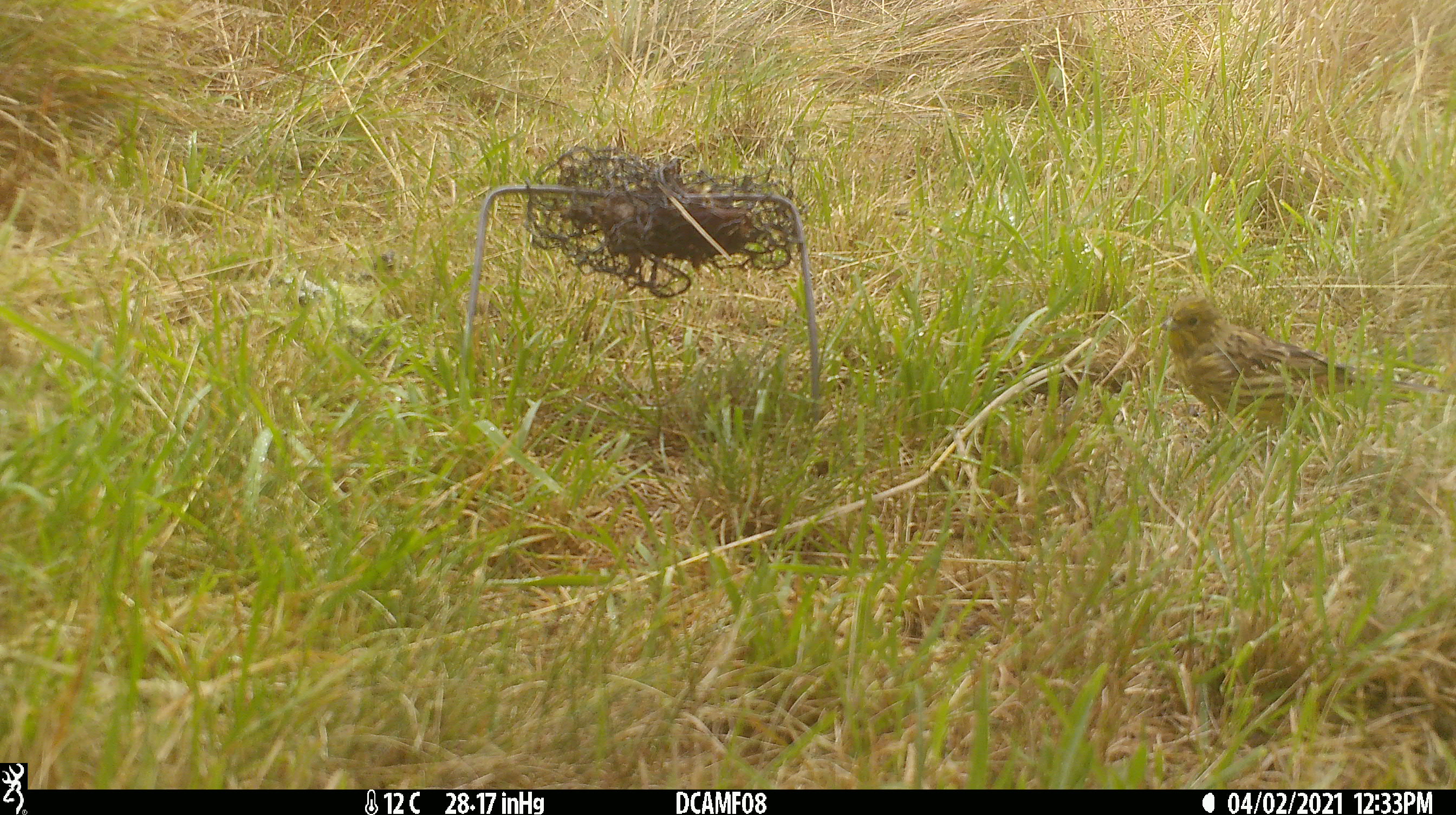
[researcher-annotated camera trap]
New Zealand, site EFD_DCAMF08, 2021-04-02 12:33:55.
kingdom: Animalia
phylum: Chordata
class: Aves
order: Passeriformes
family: Emberizidae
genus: Emberiza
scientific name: Emberiza citrinella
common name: yellowhammer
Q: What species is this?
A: Yellowhammer (Emberiza citrinella).